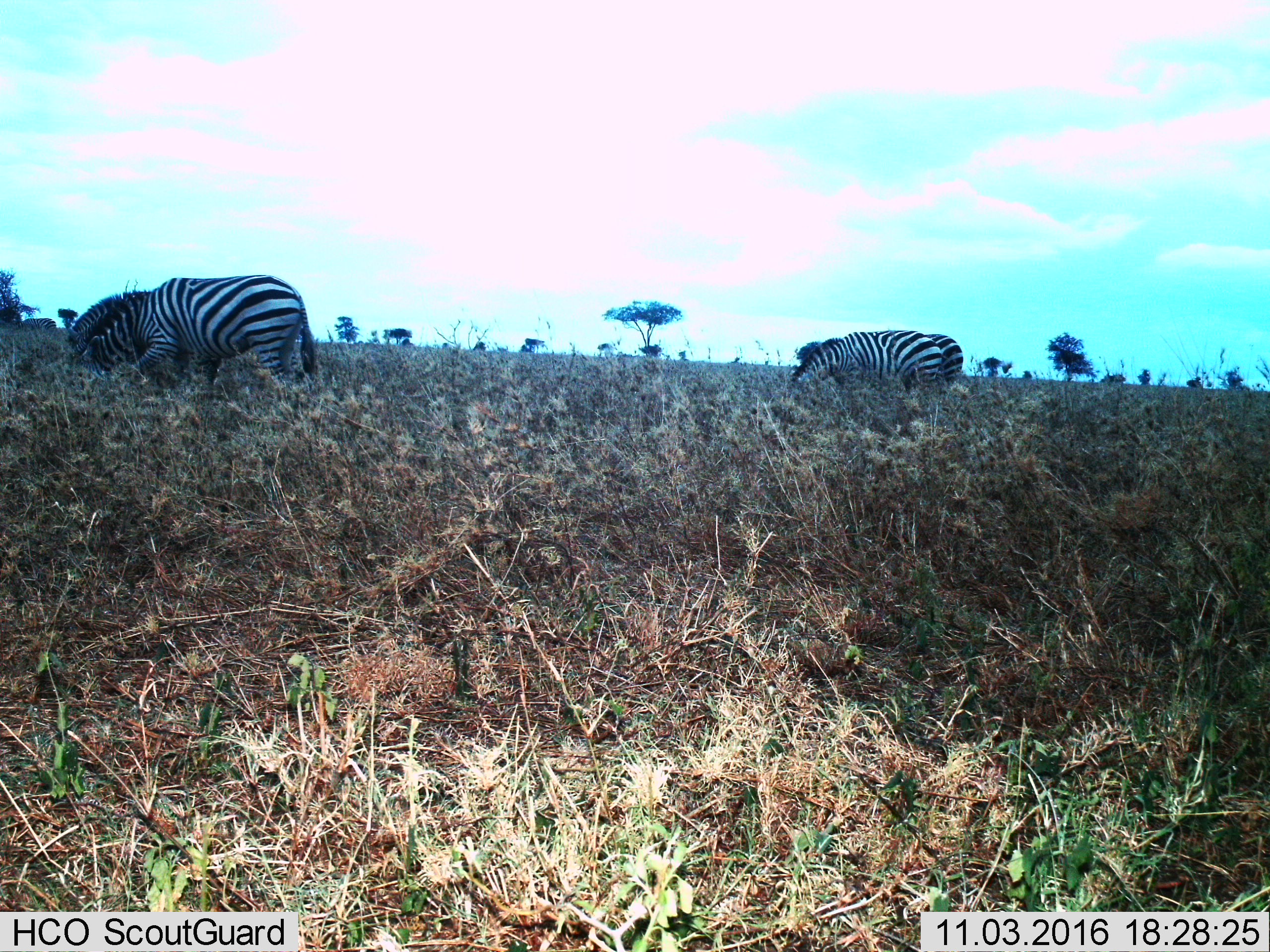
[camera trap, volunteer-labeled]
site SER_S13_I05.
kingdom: Animalia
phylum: Chordata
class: Mammalia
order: Perissodactyla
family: Equidae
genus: Equus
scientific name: Equus quagga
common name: plains zebra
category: zebraplains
Zebraplains (plains zebra) (Equus quagga), count 2. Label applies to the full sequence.